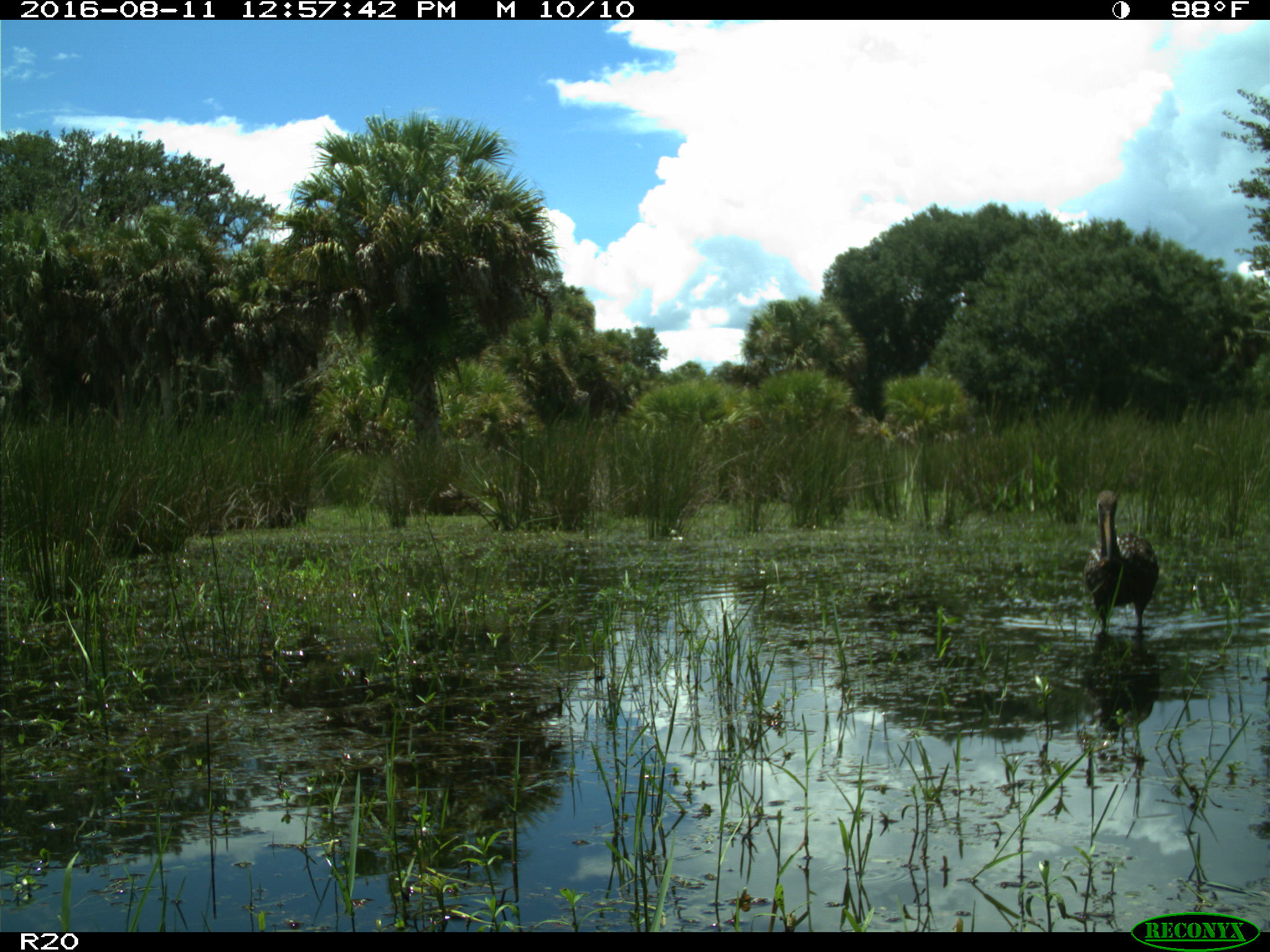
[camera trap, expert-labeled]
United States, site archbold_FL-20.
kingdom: Animalia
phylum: Chordata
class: Aves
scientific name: Aves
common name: birds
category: unidentified bird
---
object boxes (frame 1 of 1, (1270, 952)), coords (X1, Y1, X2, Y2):
animal: (1084, 488, 1160, 640)